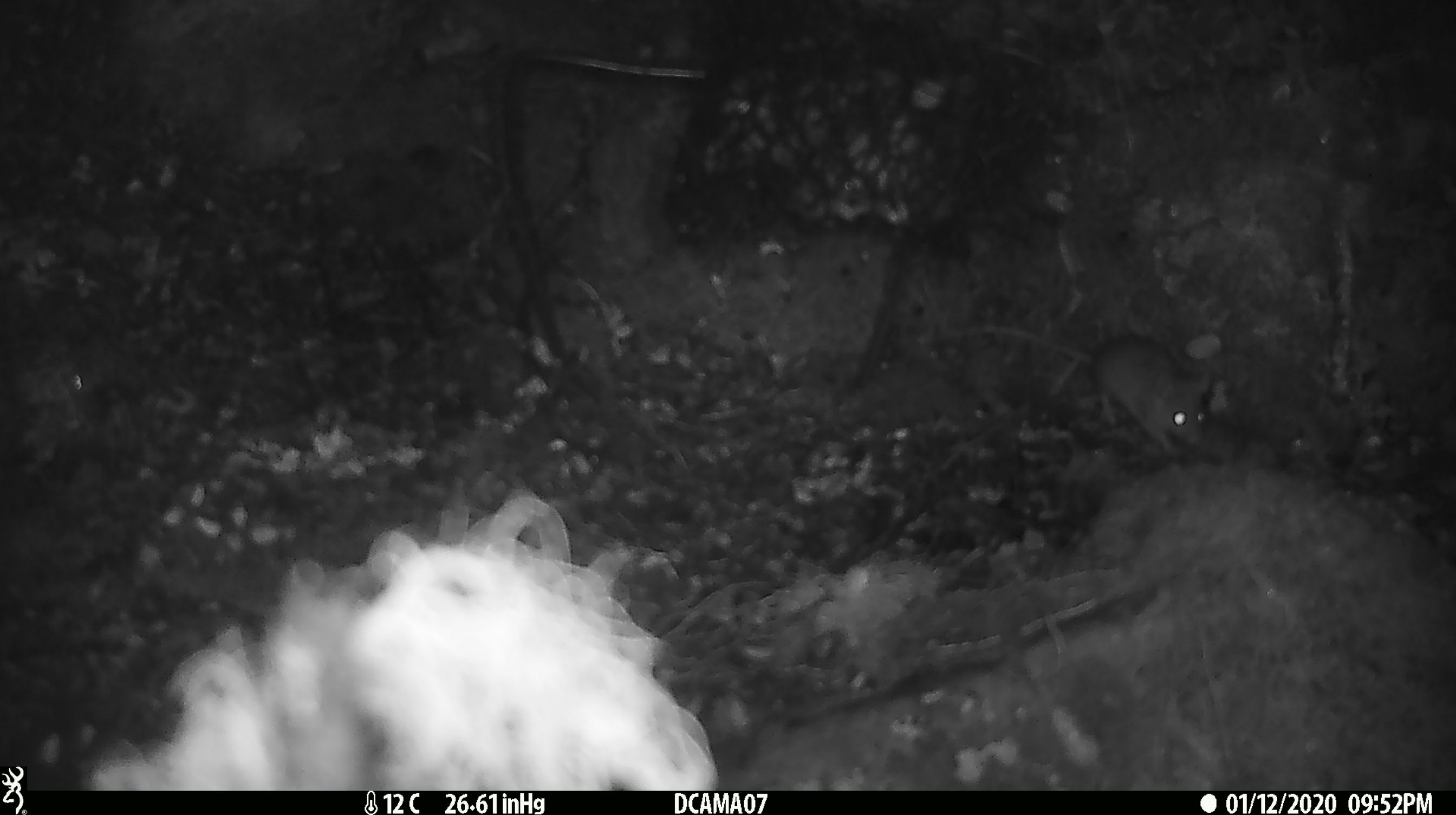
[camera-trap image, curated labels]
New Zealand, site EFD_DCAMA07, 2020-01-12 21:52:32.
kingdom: Animalia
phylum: Chordata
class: Mammalia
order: Rodentia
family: Muridae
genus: Mus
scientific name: Mus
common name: mouse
Mouse (Mus).